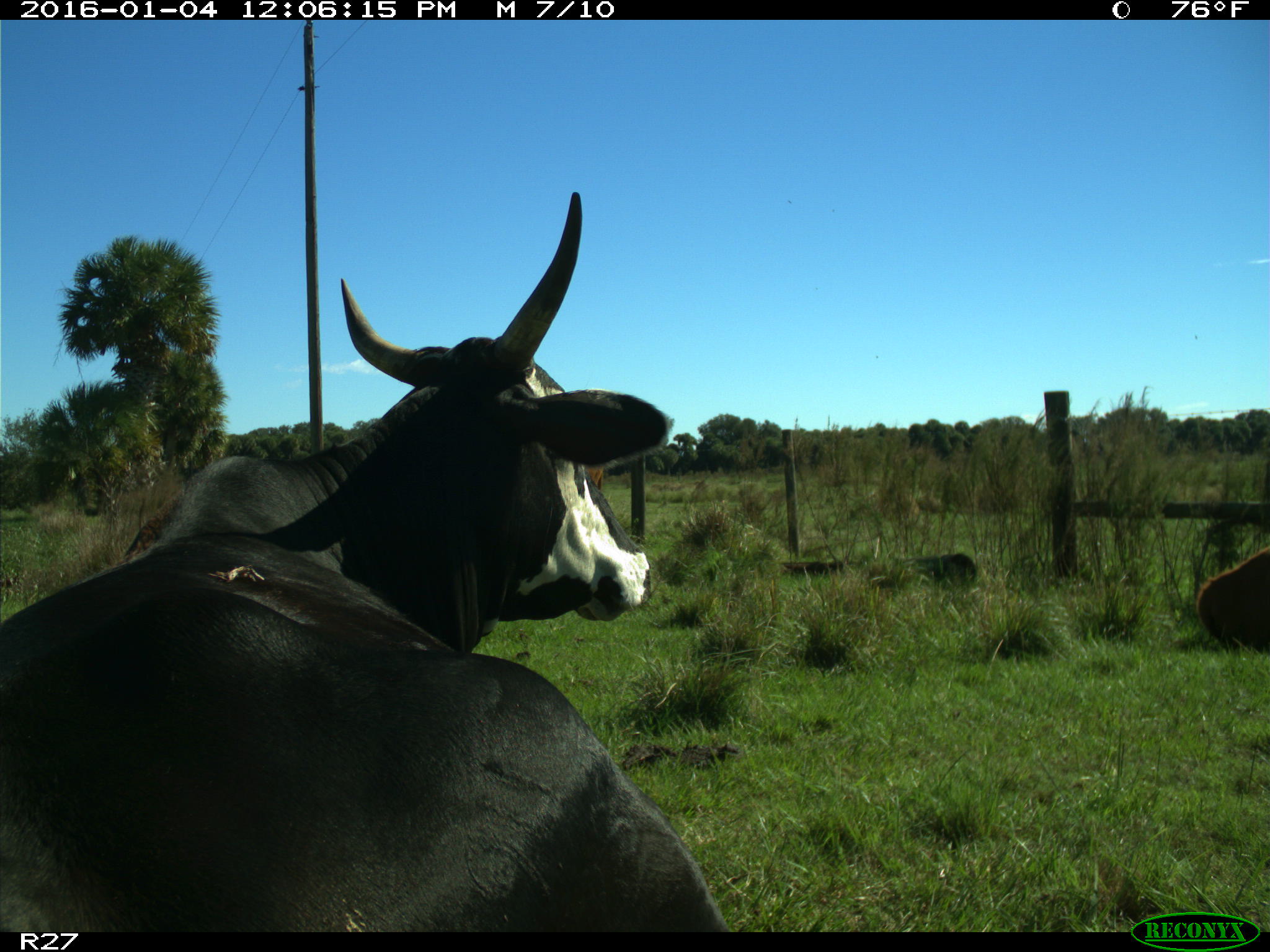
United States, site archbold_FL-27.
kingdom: Animalia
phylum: Chordata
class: Mammalia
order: Artiodactyla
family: Bovidae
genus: Bos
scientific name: Bos taurus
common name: domestic cow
Bos taurus (domestic cow).